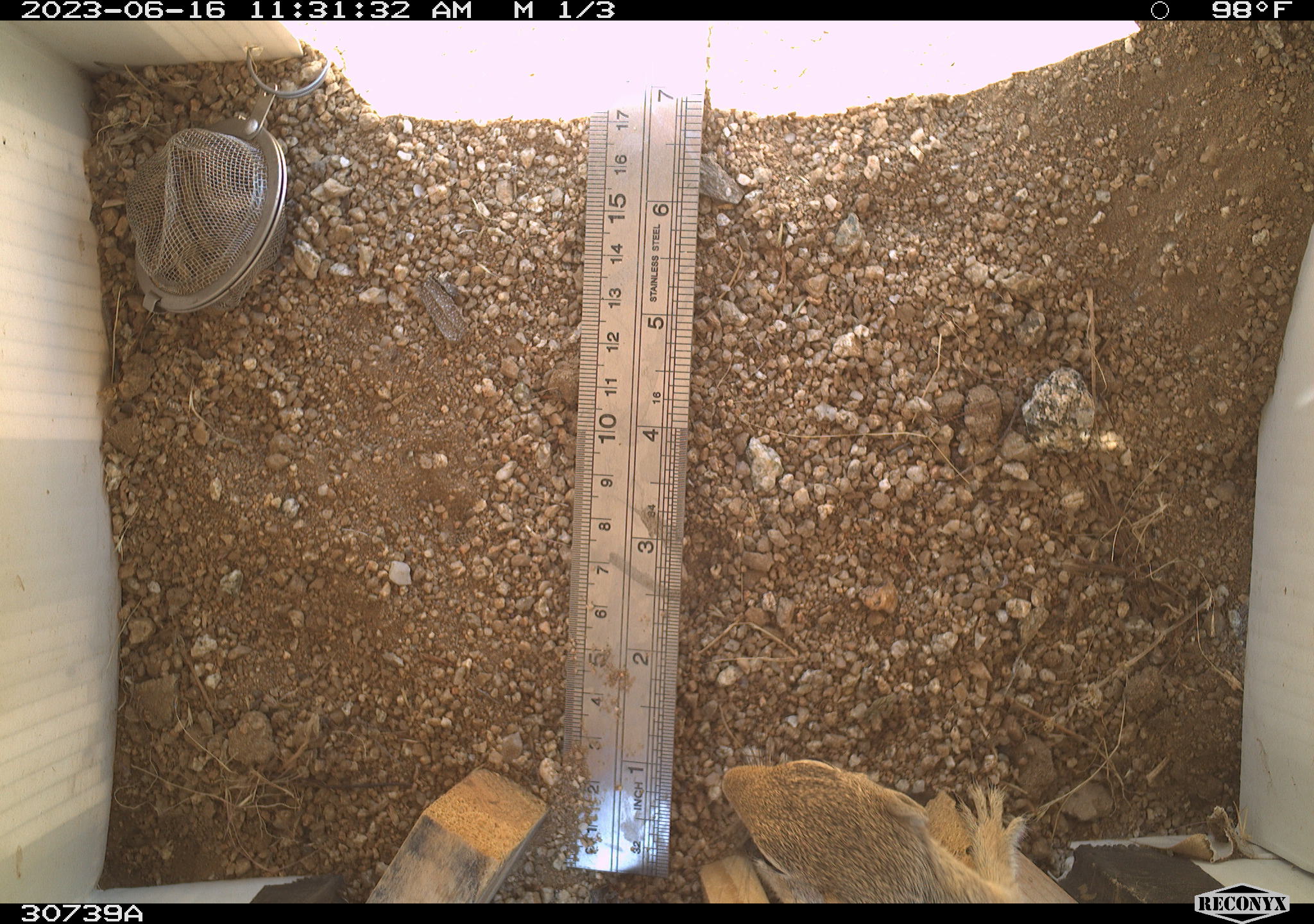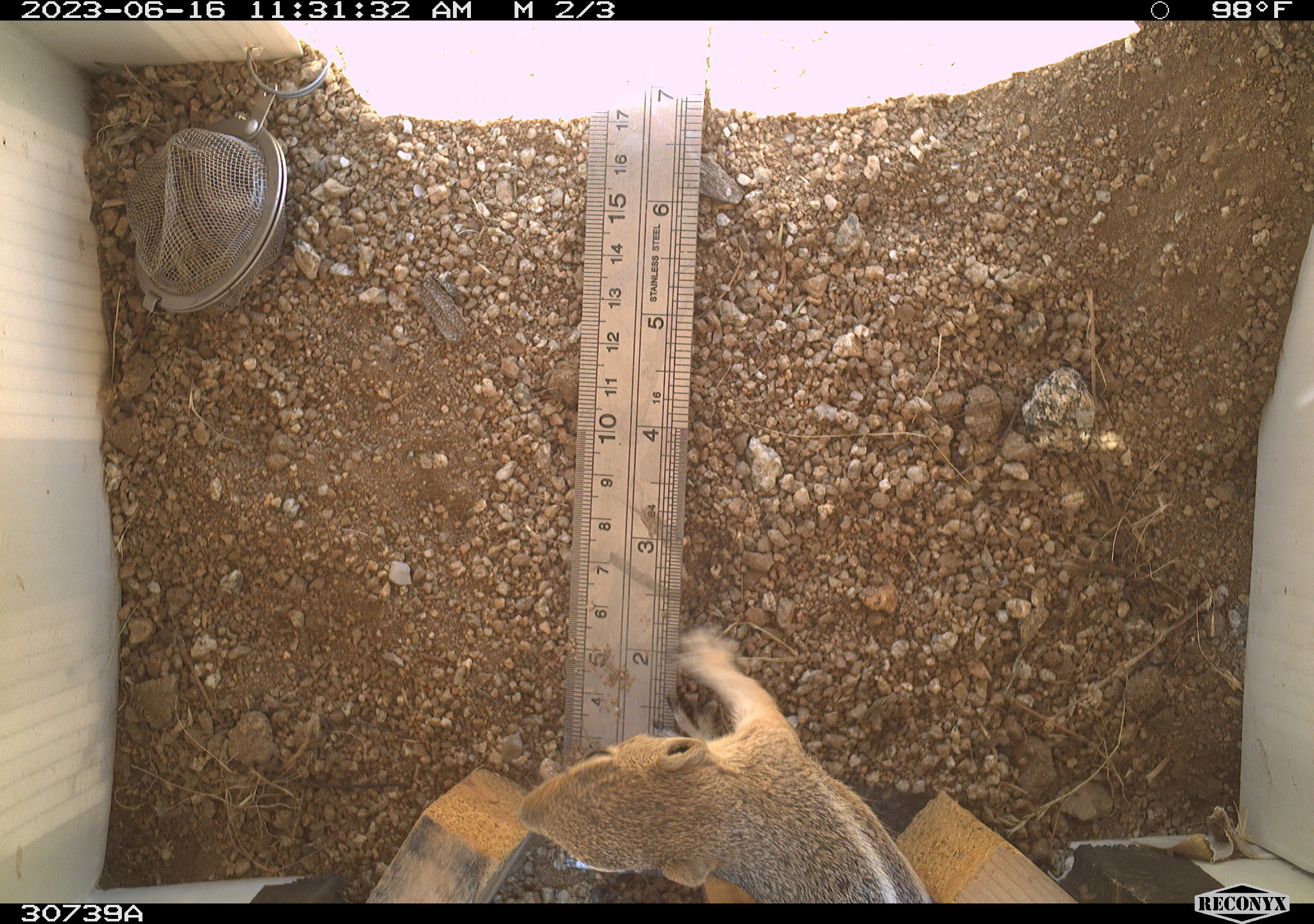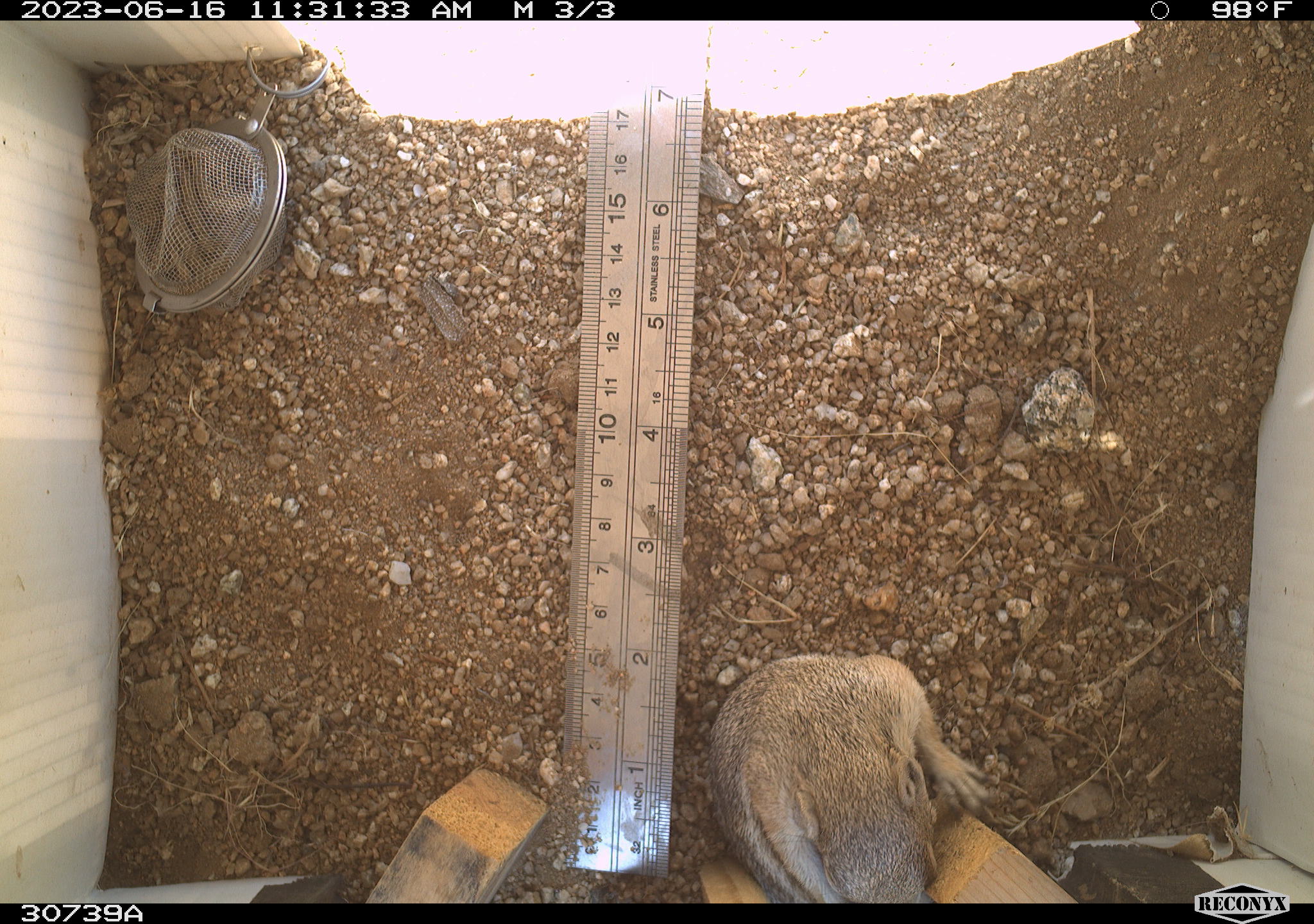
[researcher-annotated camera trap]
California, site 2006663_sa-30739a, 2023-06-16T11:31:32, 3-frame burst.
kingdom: Animalia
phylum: Chordata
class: Mammalia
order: Rodentia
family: Sciuridae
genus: Ammospermophilus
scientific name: Ammospermophilus leucurus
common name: white-tailed antelope squirrel